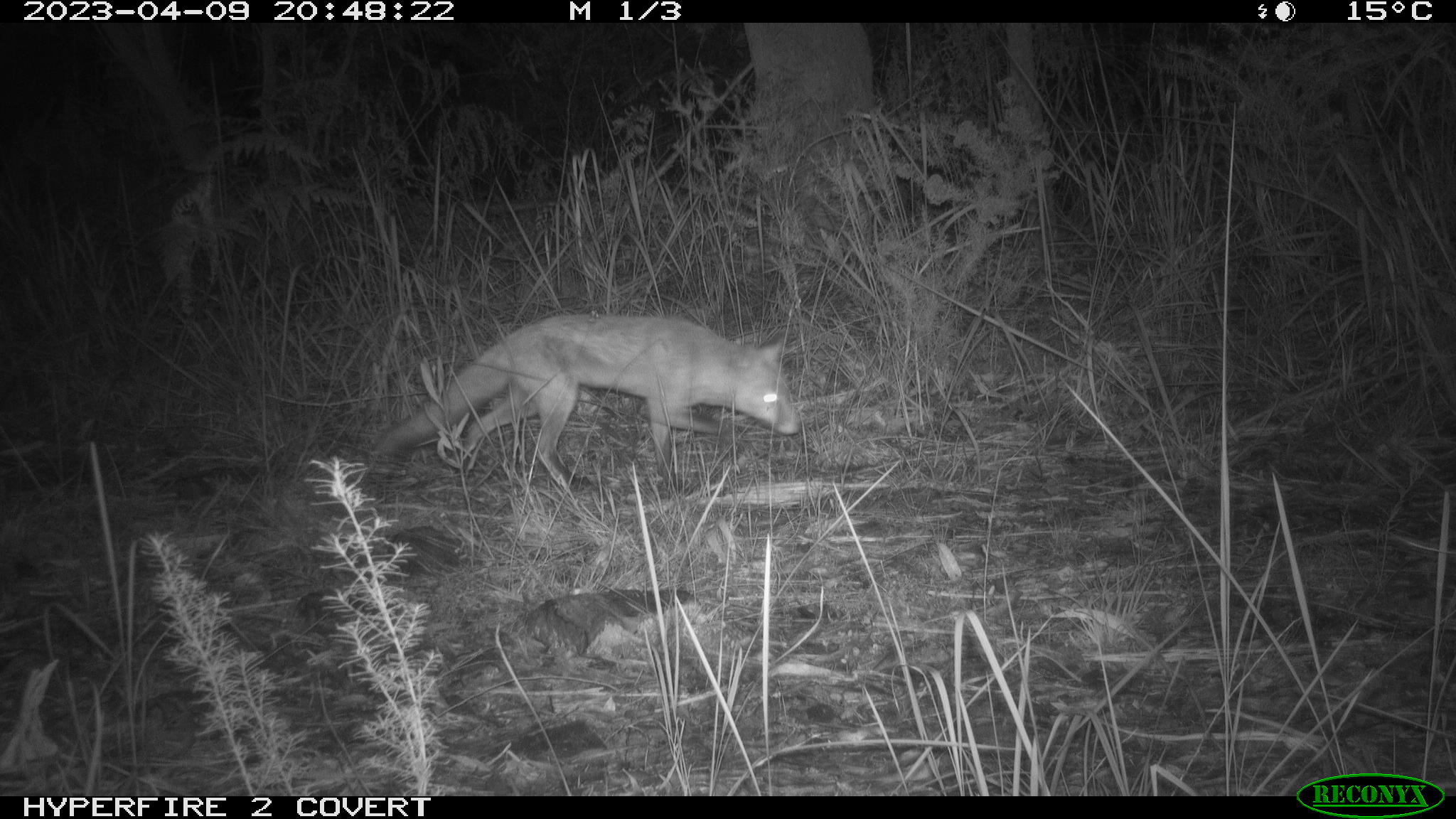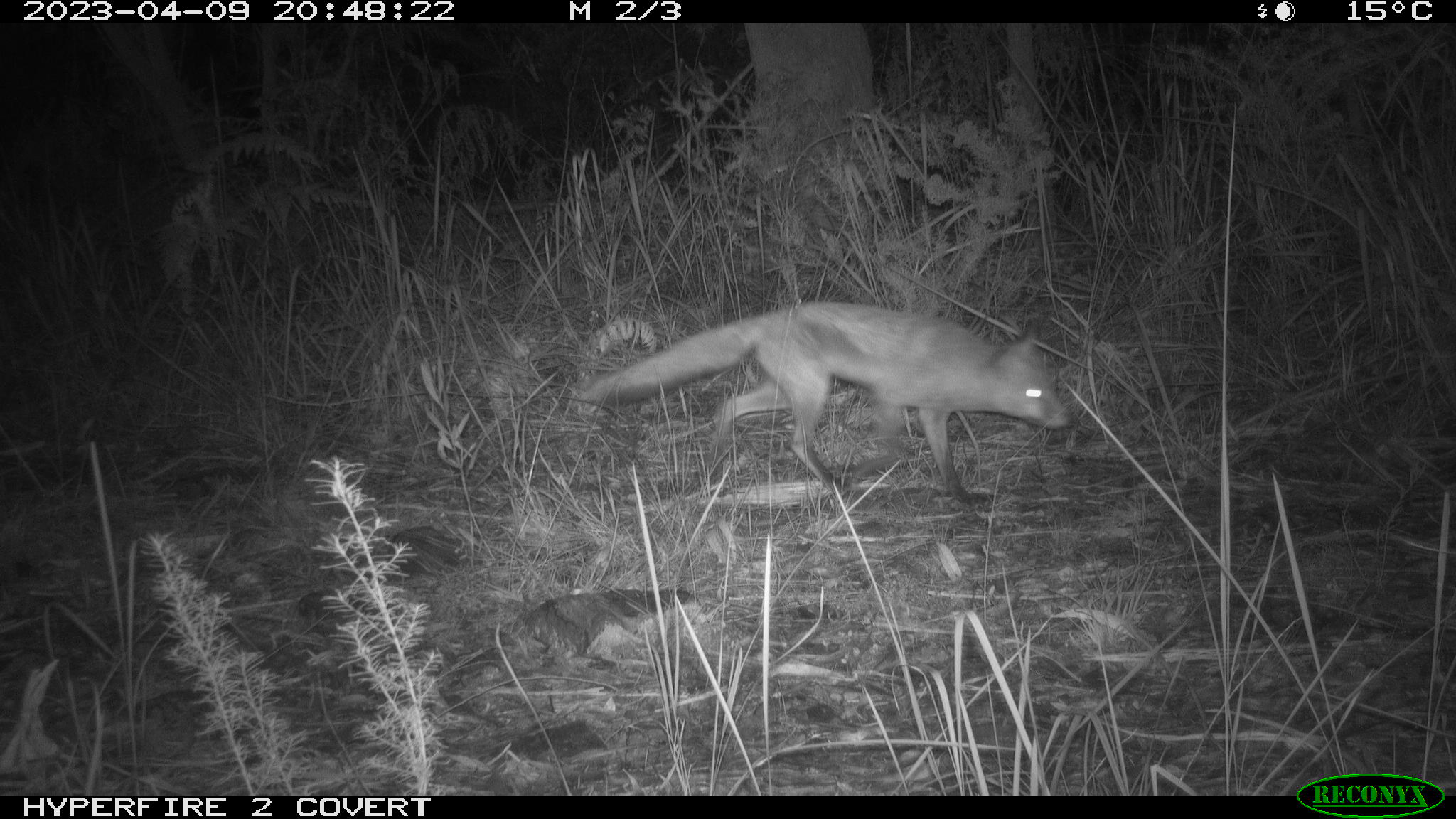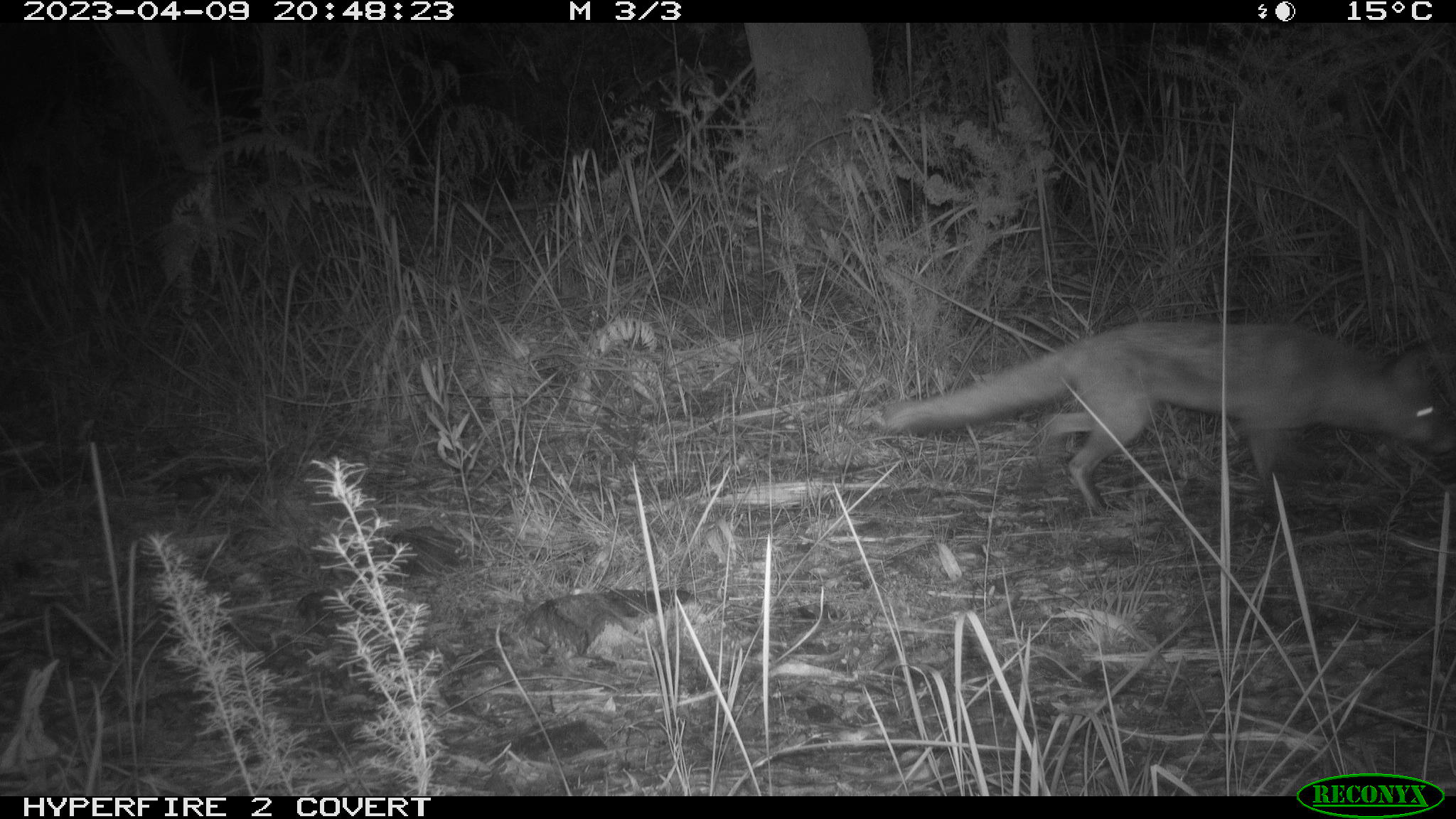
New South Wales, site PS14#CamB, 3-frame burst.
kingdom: Animalia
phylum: Chordata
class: Mammalia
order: Carnivora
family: Canidae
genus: Vulpes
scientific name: Vulpes vulpes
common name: red fox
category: fox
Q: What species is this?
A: Fox (red fox) (Vulpes vulpes).